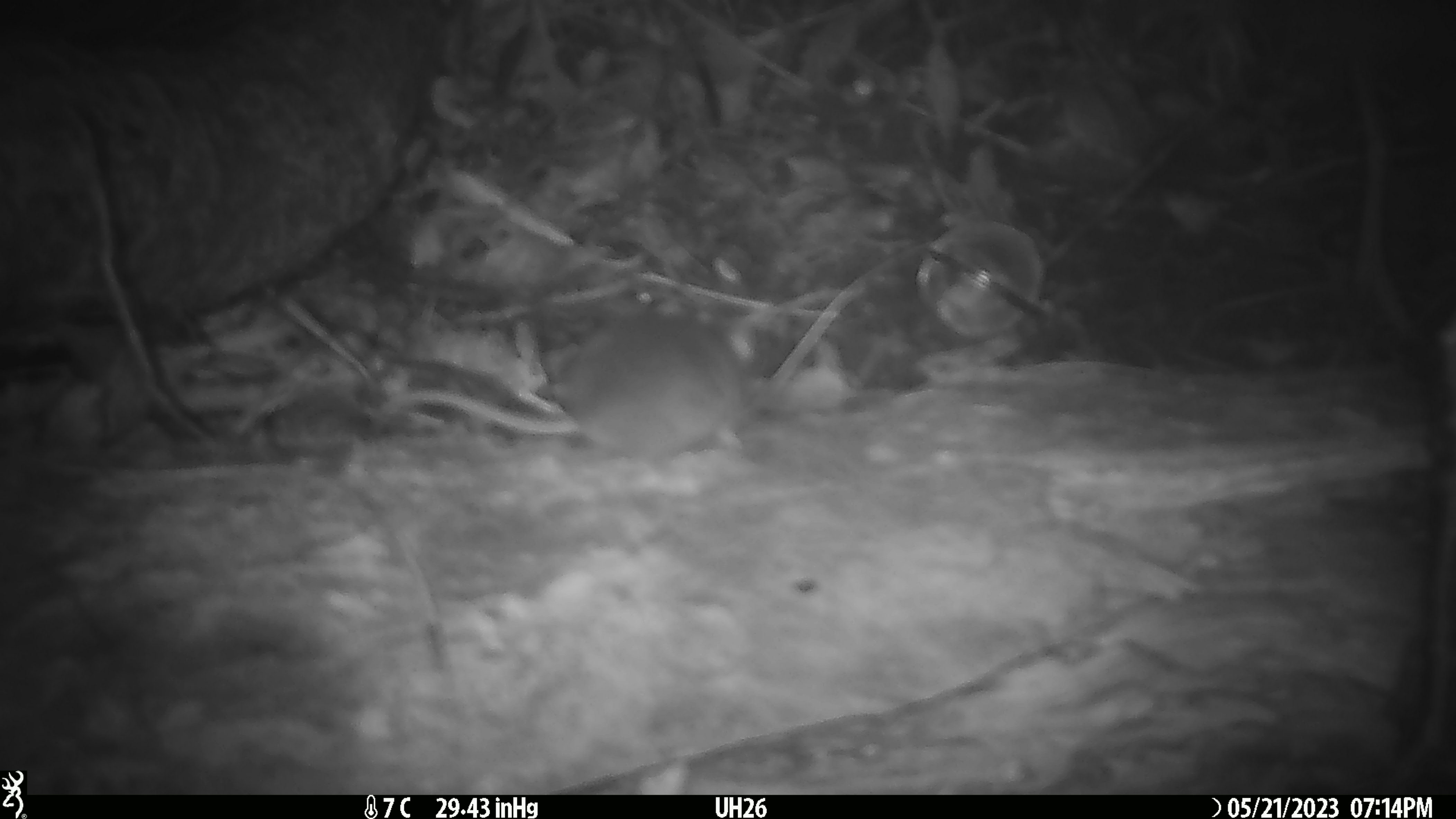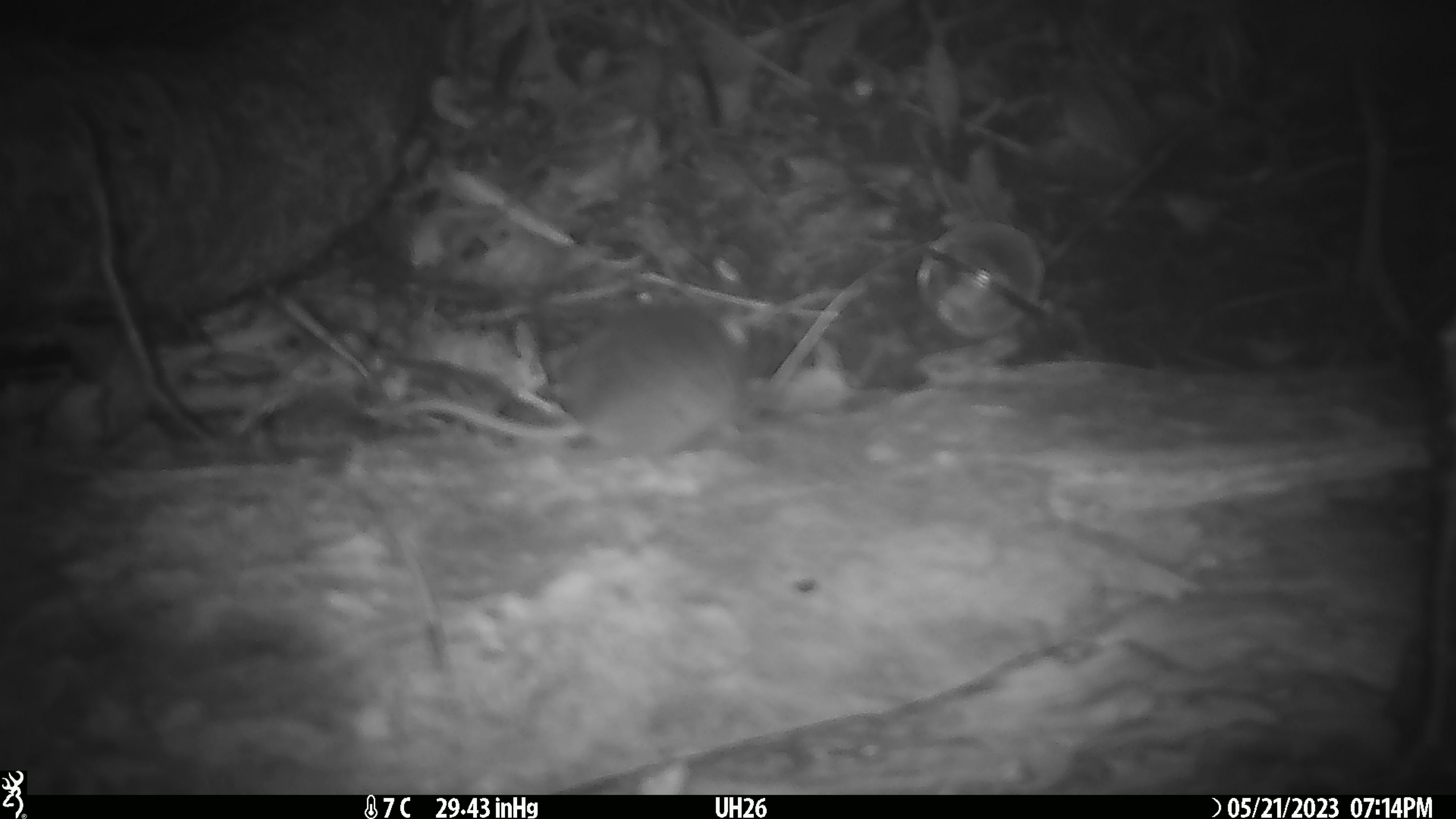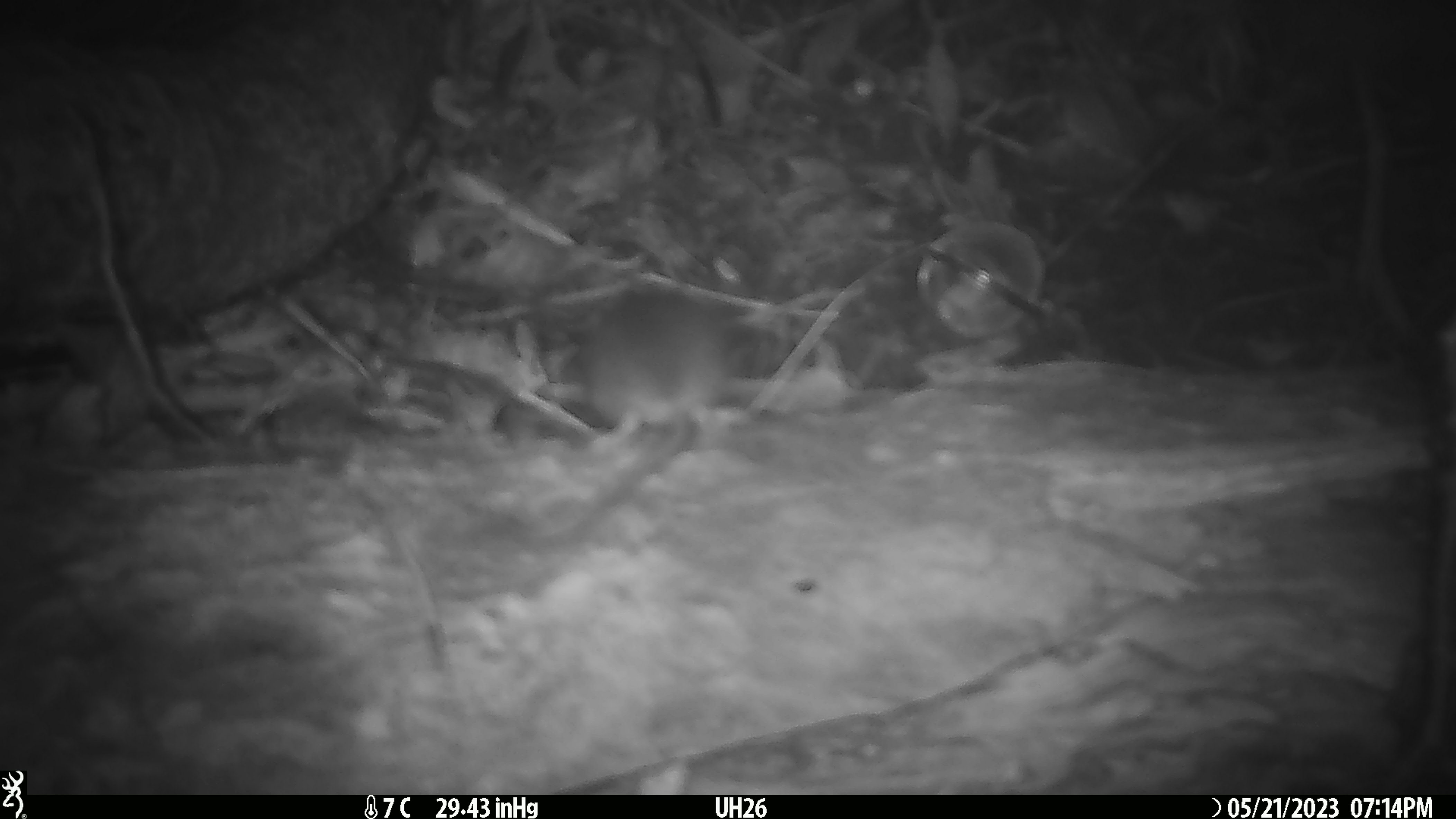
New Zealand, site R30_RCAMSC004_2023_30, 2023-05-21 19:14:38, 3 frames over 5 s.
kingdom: Animalia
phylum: Chordata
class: Mammalia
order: Rodentia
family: Muridae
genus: Mus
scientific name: Mus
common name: mouse